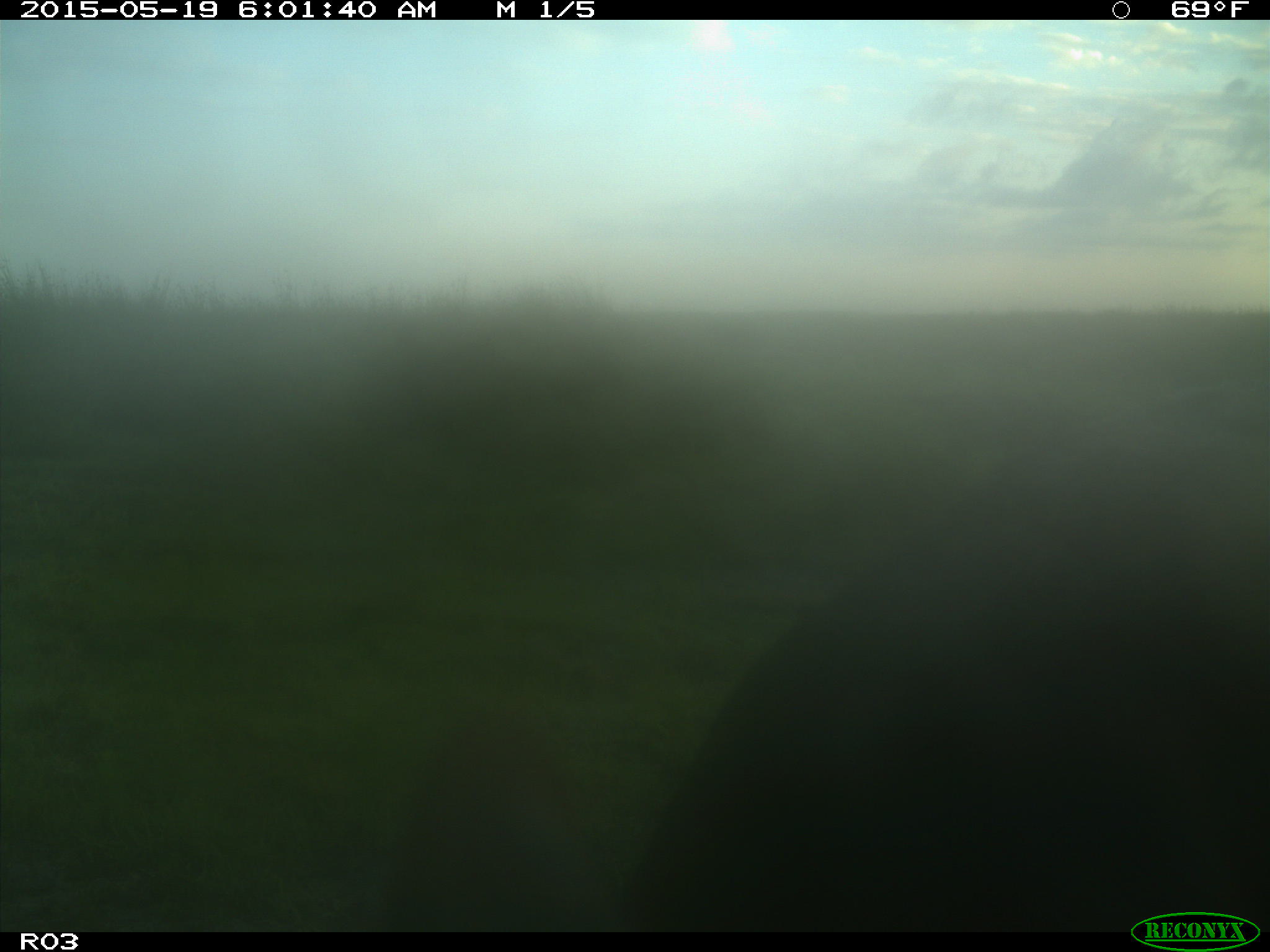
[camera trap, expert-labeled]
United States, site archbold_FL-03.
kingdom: Animalia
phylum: Chordata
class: Mammalia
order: Artiodactyla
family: Bovidae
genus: Bos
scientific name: Bos taurus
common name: domestic cow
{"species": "Bos taurus (domestic cow)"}